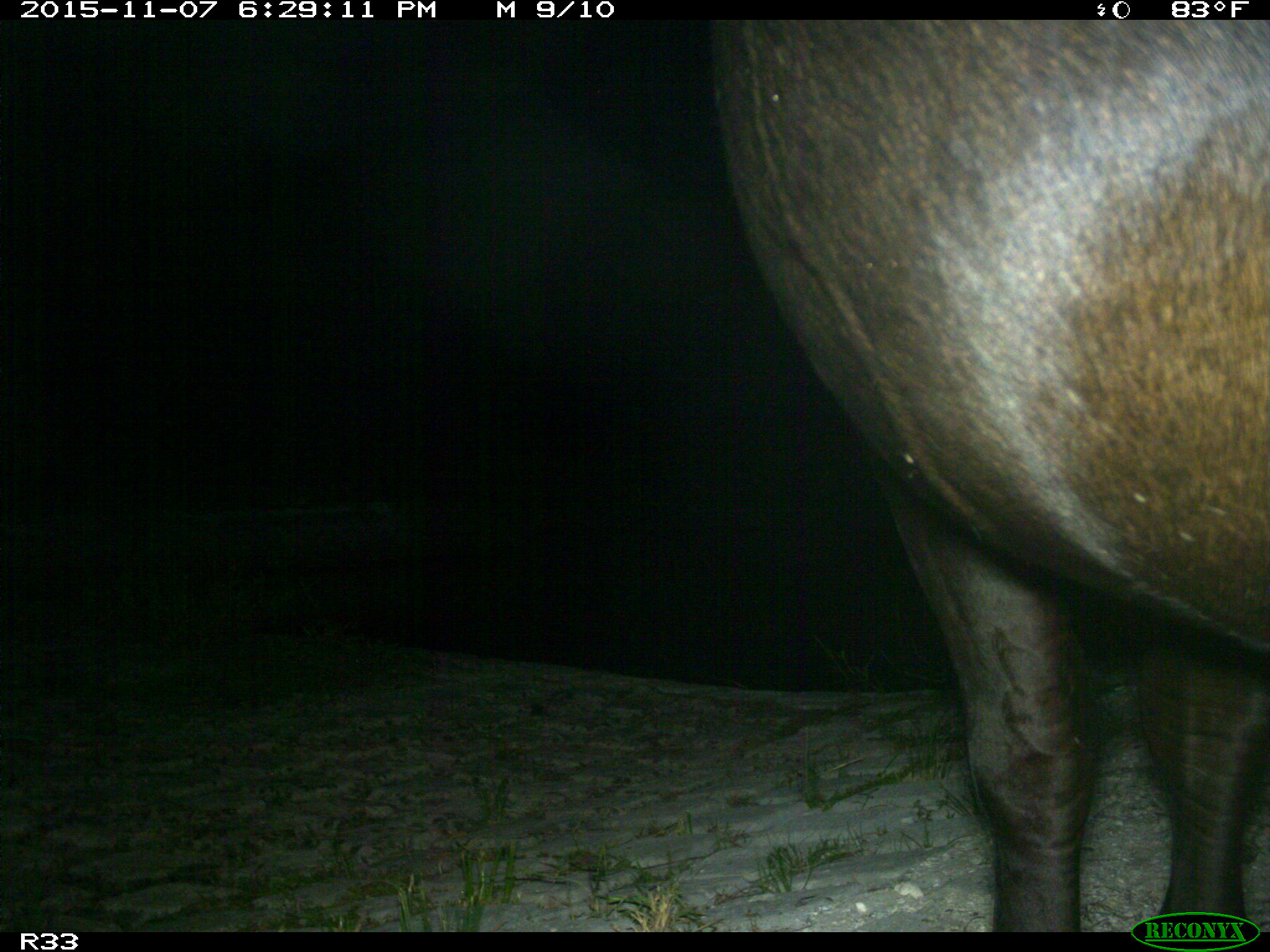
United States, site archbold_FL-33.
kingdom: Animalia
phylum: Chordata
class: Mammalia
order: Artiodactyla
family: Bovidae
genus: Bos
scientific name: Bos taurus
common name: domestic cow